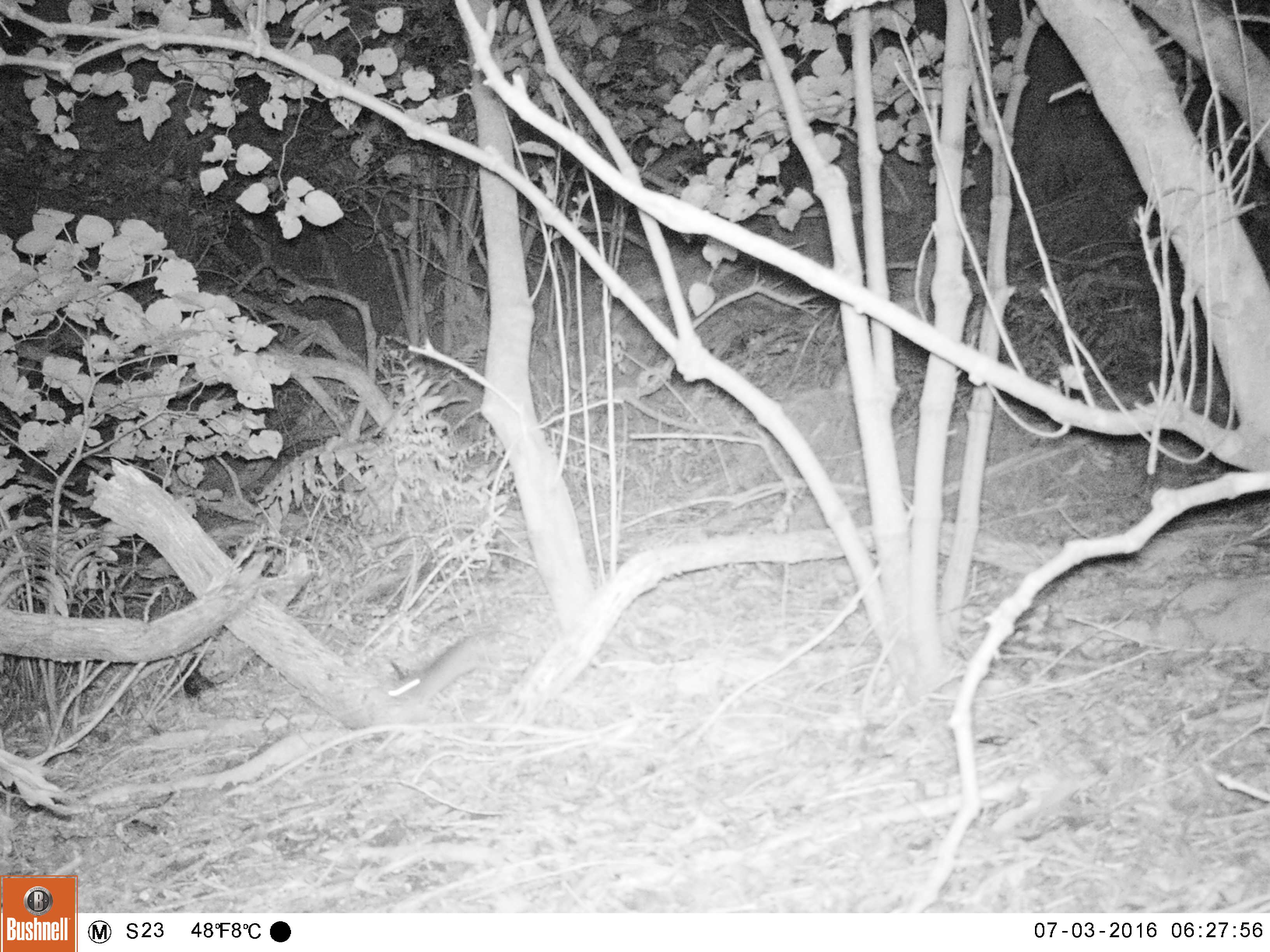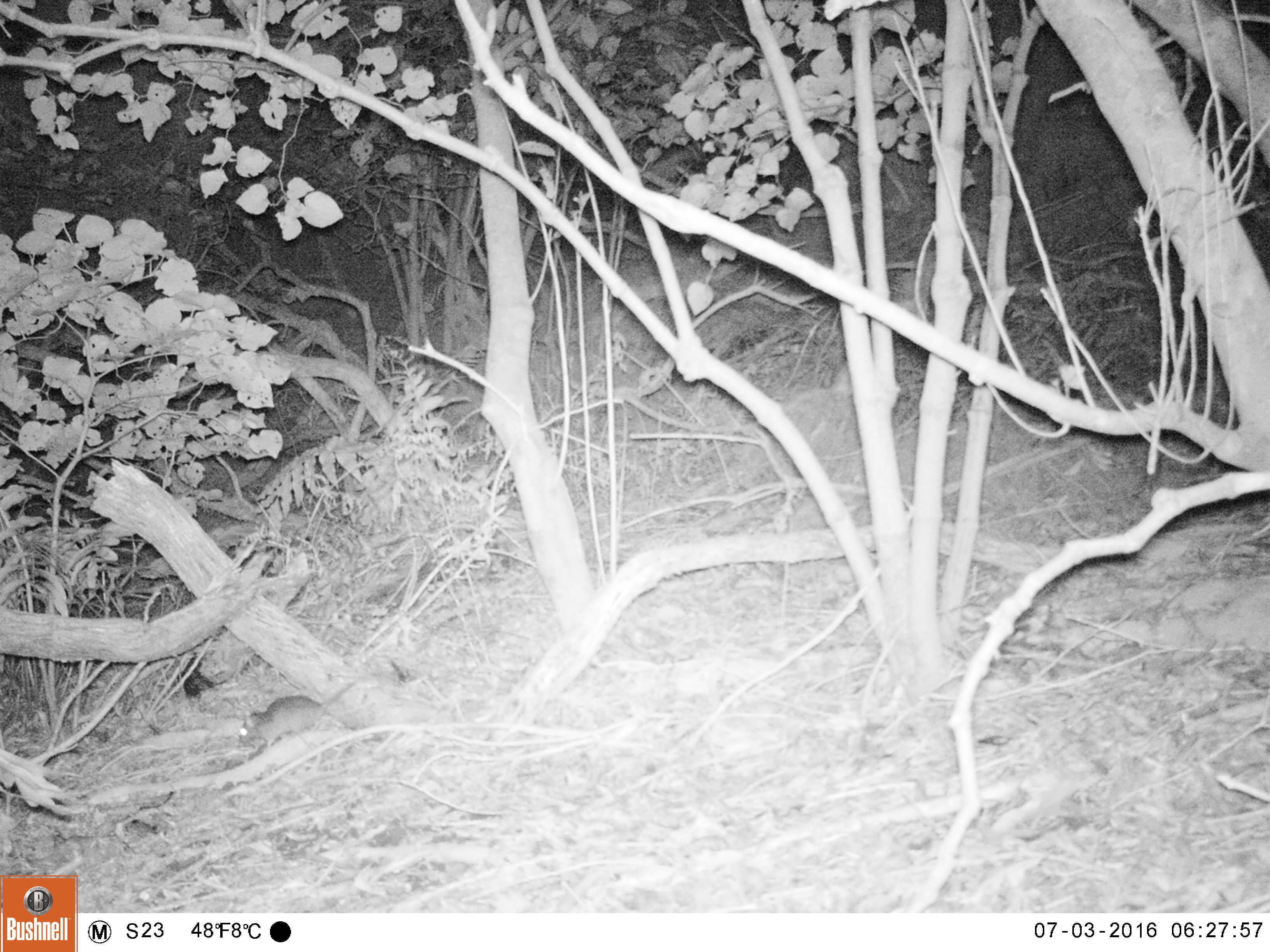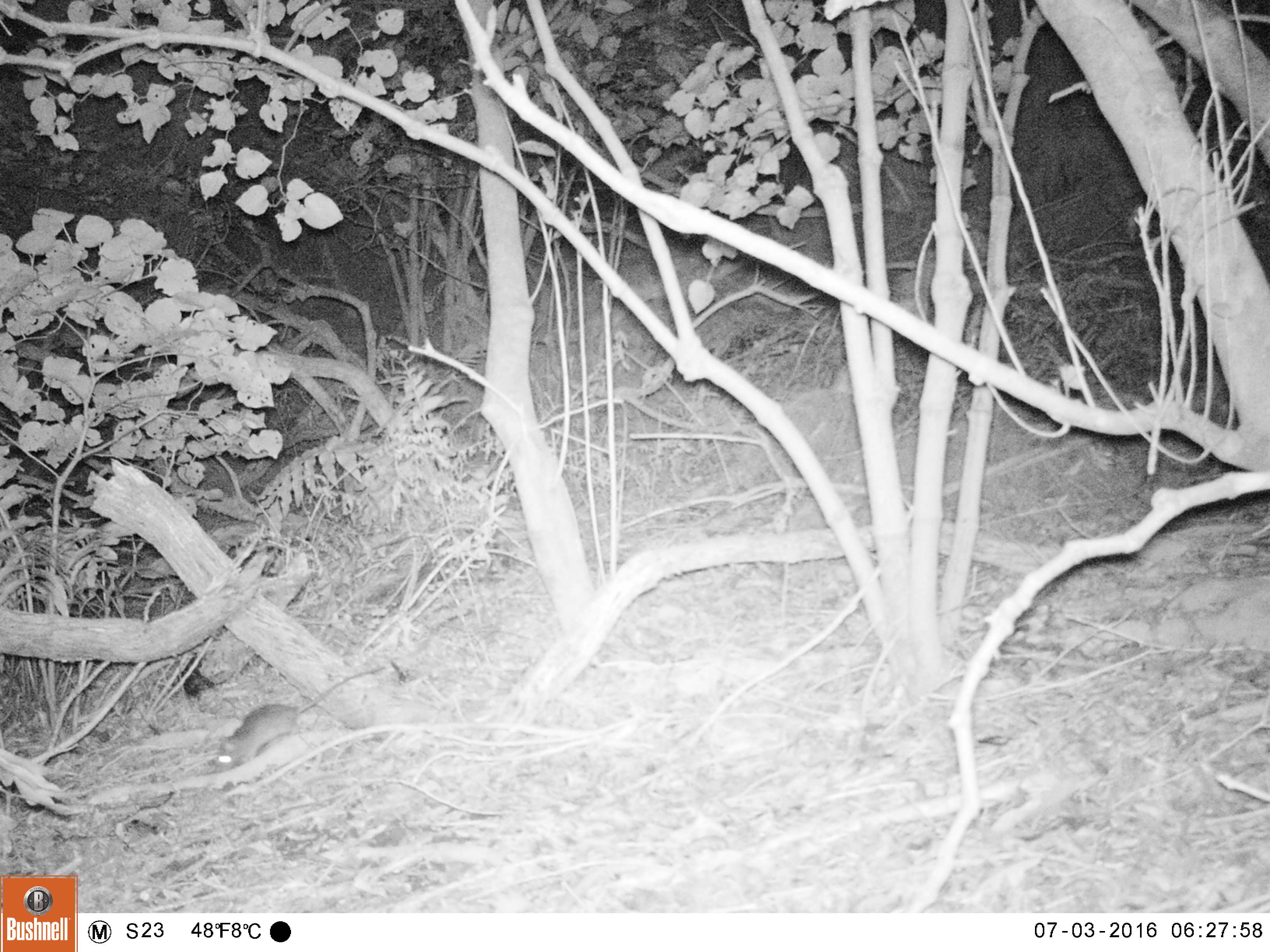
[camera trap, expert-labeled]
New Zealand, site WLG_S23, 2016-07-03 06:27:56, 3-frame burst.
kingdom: Animalia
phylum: Chordata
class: Mammalia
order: Rodentia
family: Muridae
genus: Rattus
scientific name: Rattus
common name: rat